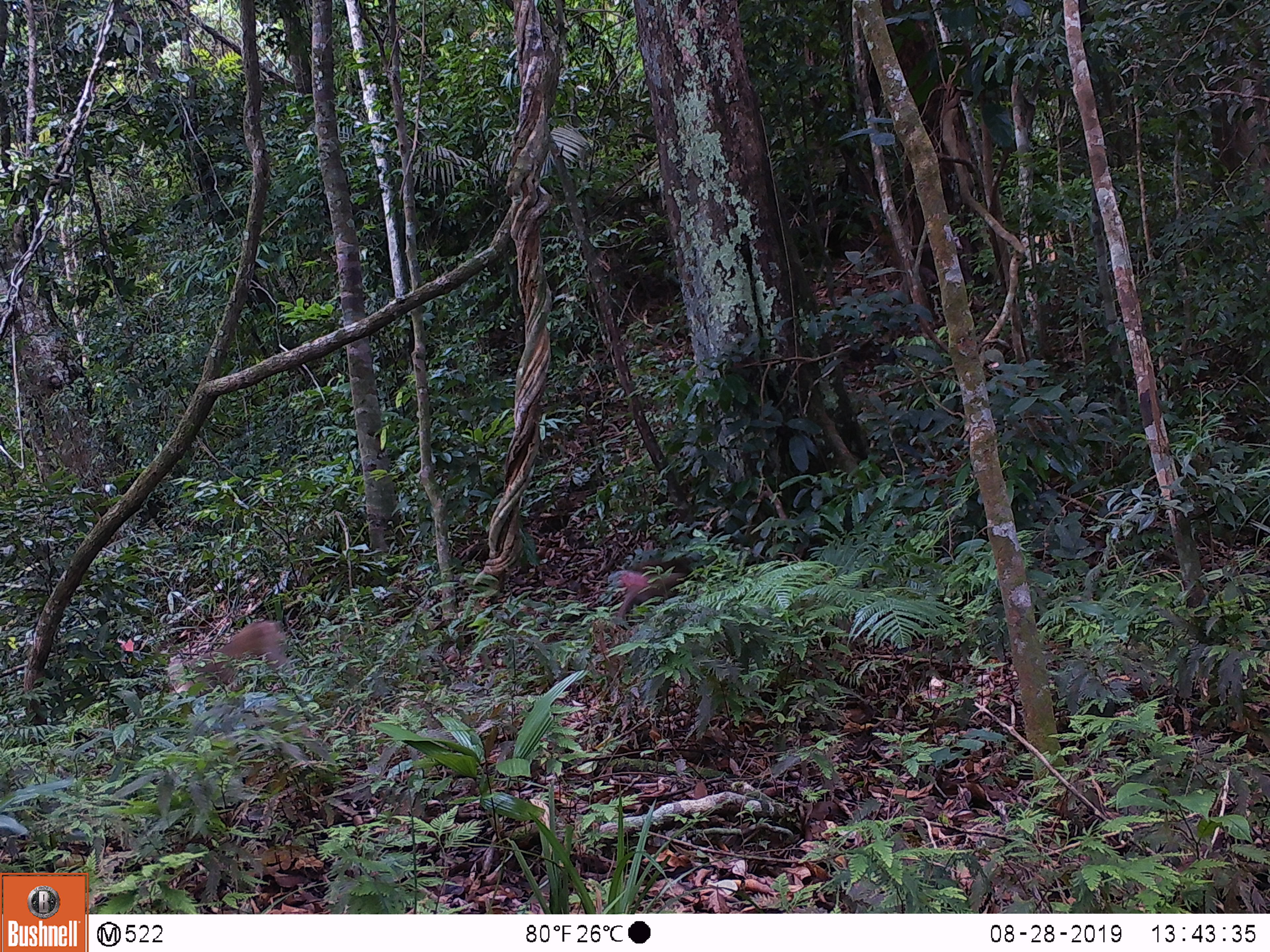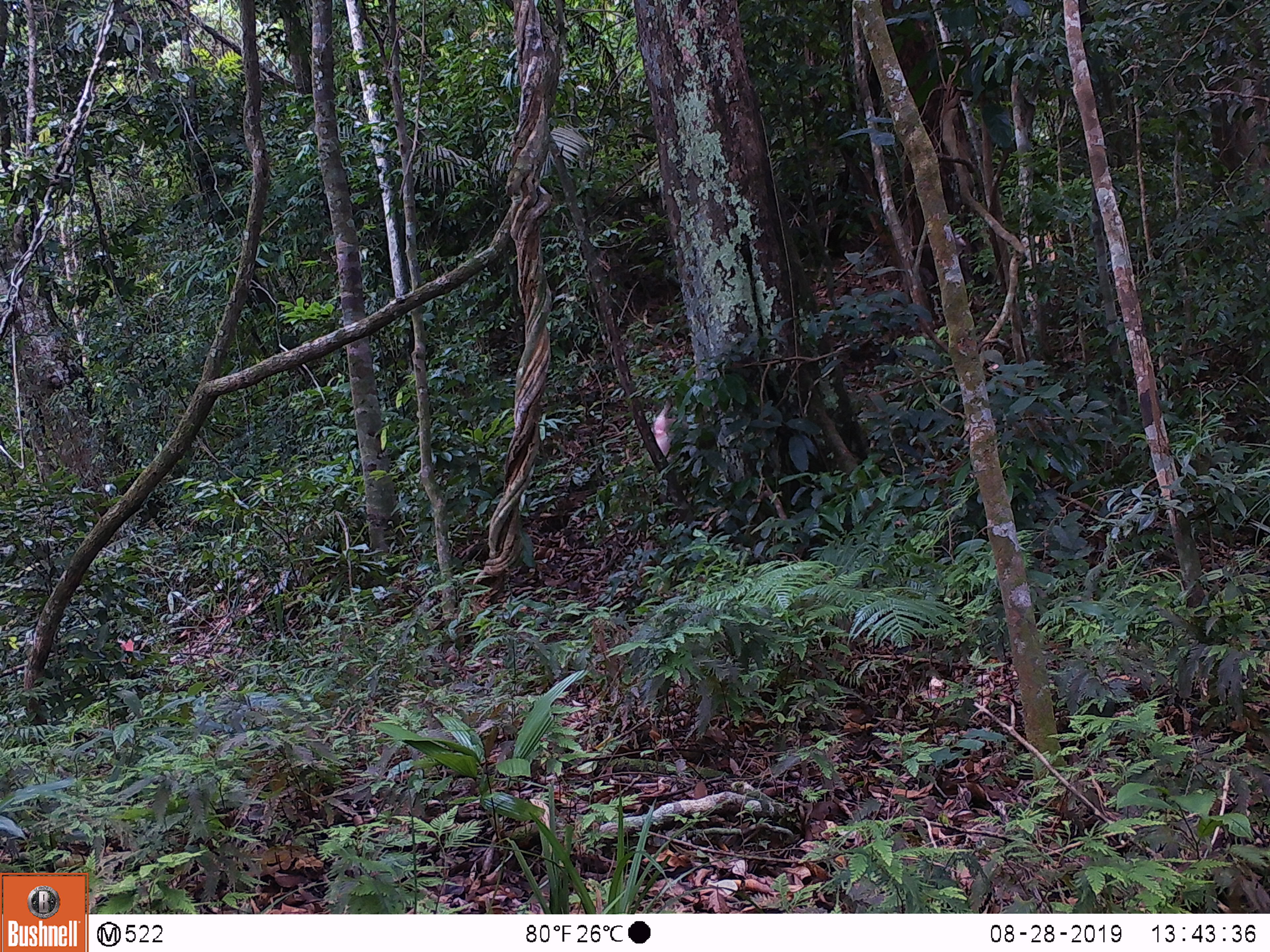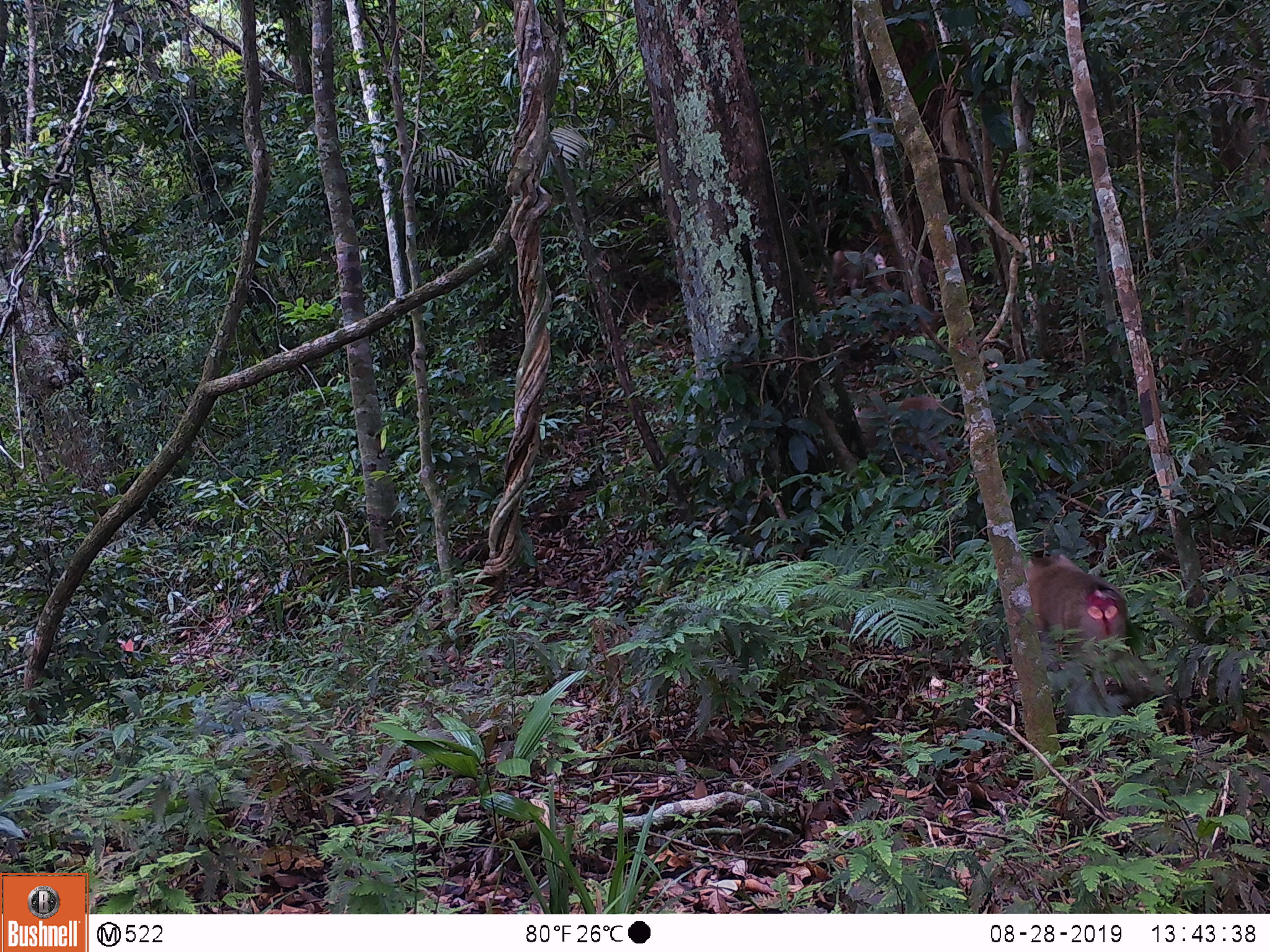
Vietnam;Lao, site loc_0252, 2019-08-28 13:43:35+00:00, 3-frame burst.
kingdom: Animalia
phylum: Chordata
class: Mammalia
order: Primates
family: Cercopithecidae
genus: Macaca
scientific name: Macaca nemestrina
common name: pig-tailed macaque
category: pig tailed macaque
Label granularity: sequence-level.